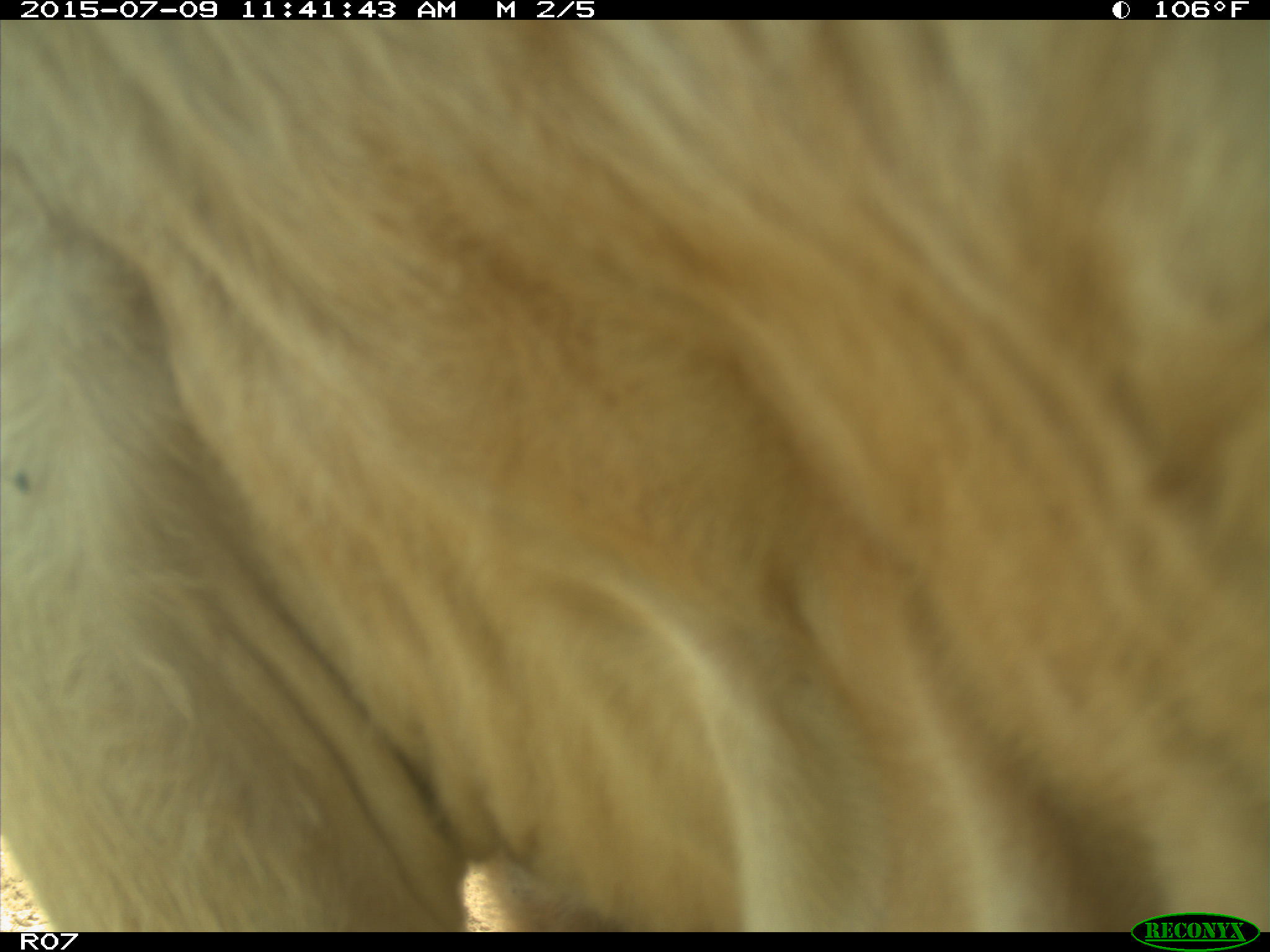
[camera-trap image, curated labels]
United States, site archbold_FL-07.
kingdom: Animalia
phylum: Chordata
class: Mammalia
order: Artiodactyla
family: Bovidae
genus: Bos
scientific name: Bos taurus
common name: domestic cow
Bos taurus (domestic cow).